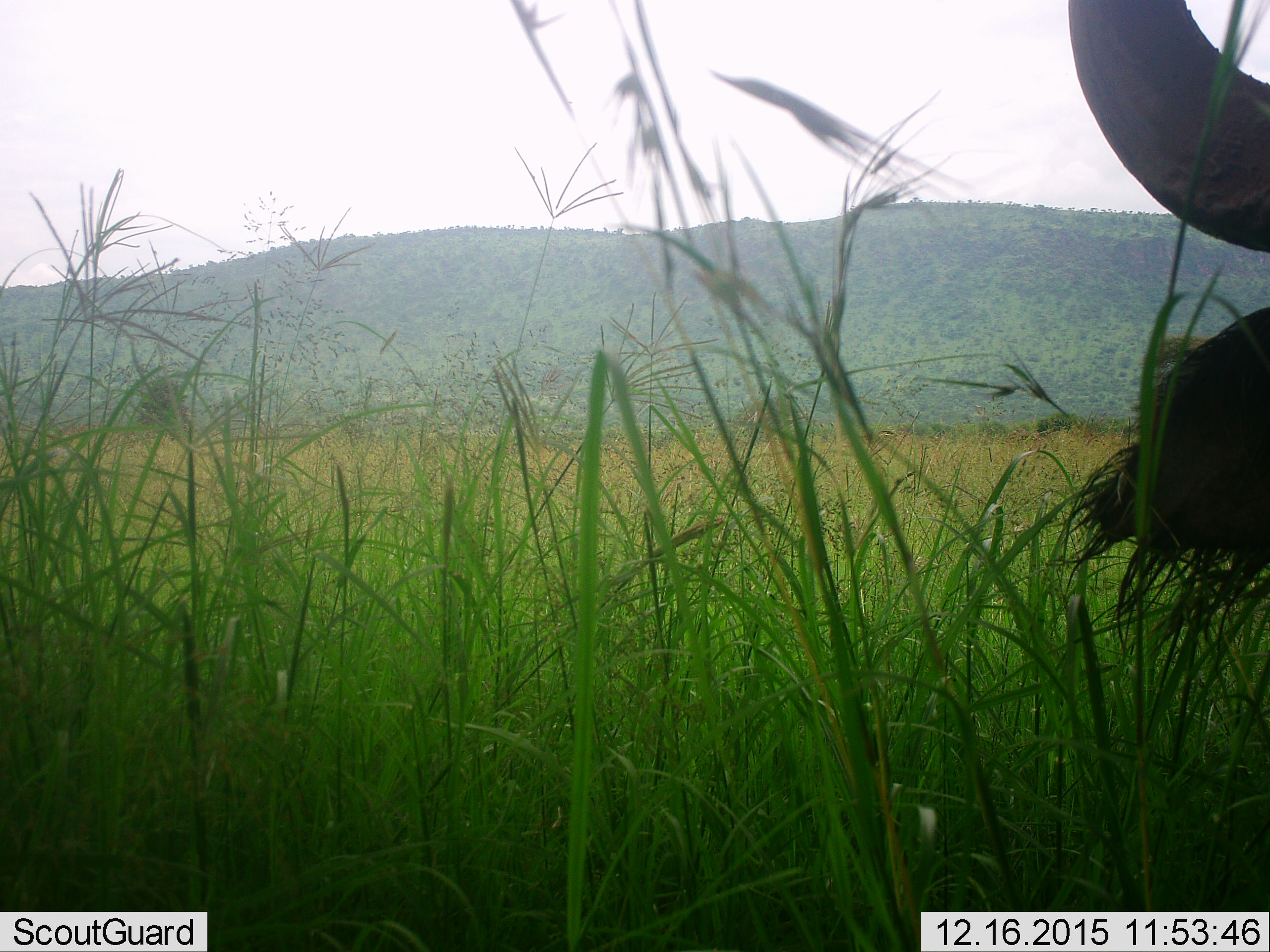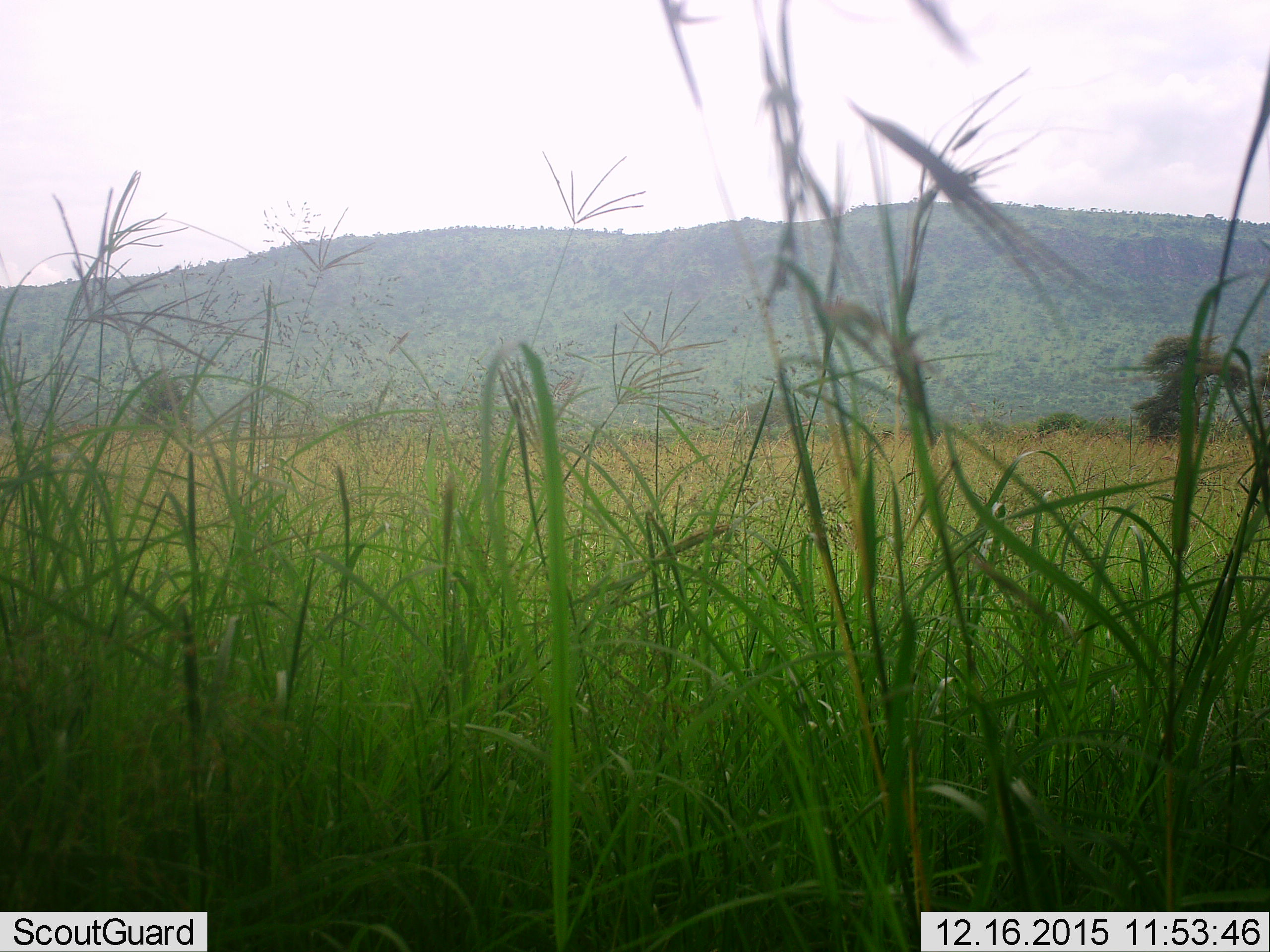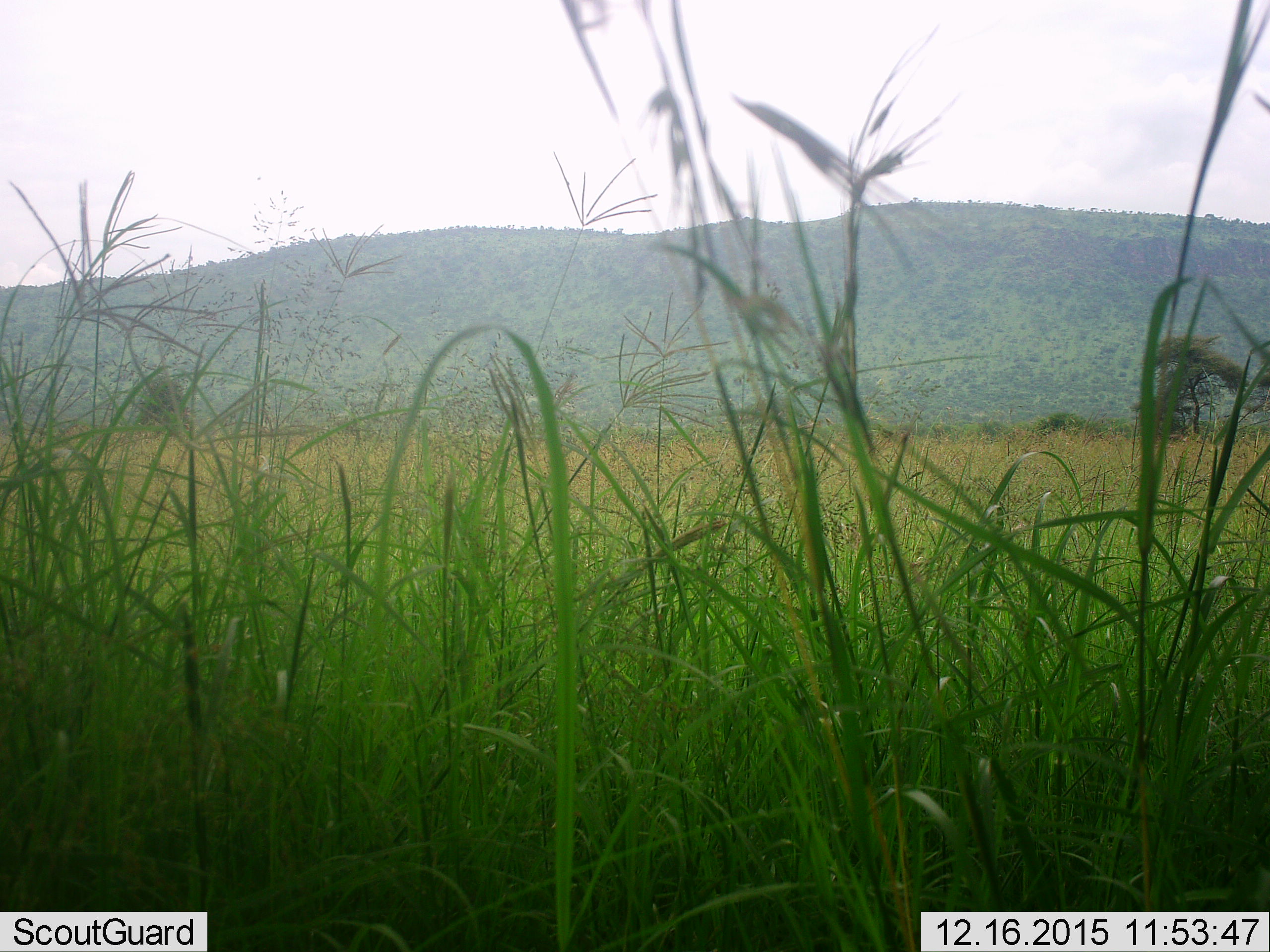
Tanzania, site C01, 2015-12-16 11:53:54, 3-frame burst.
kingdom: Animalia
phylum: Chordata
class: Mammalia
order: Artiodactyla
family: Bovidae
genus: Syncerus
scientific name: Syncerus caffer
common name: cape buffalo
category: buffalo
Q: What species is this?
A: Buffalo (cape buffalo) (Syncerus caffer).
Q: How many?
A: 1.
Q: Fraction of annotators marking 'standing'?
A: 43%.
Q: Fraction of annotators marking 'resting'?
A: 14%.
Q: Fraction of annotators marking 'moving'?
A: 43%.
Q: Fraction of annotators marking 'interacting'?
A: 0%.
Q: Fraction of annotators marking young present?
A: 0%.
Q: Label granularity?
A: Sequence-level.